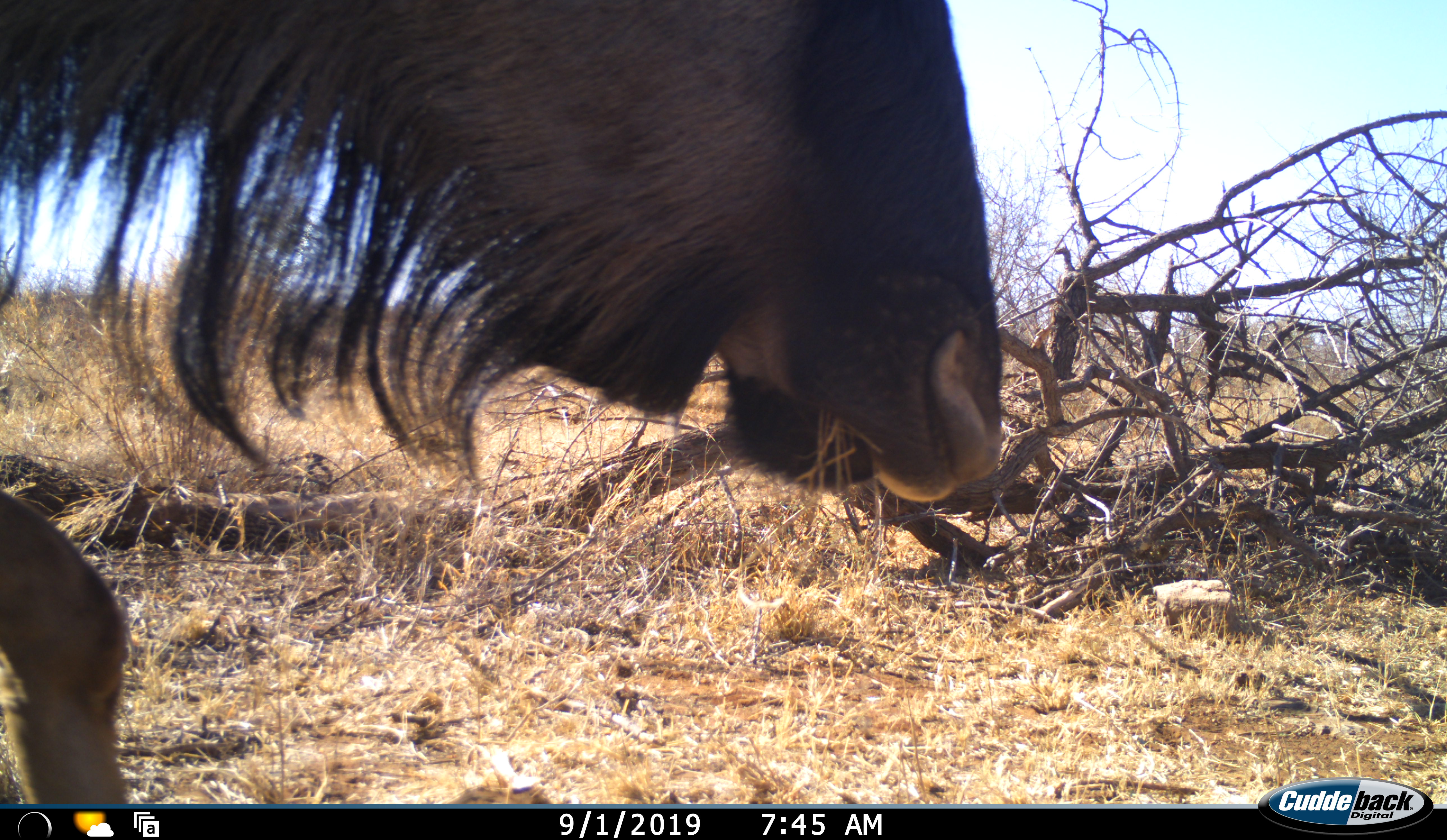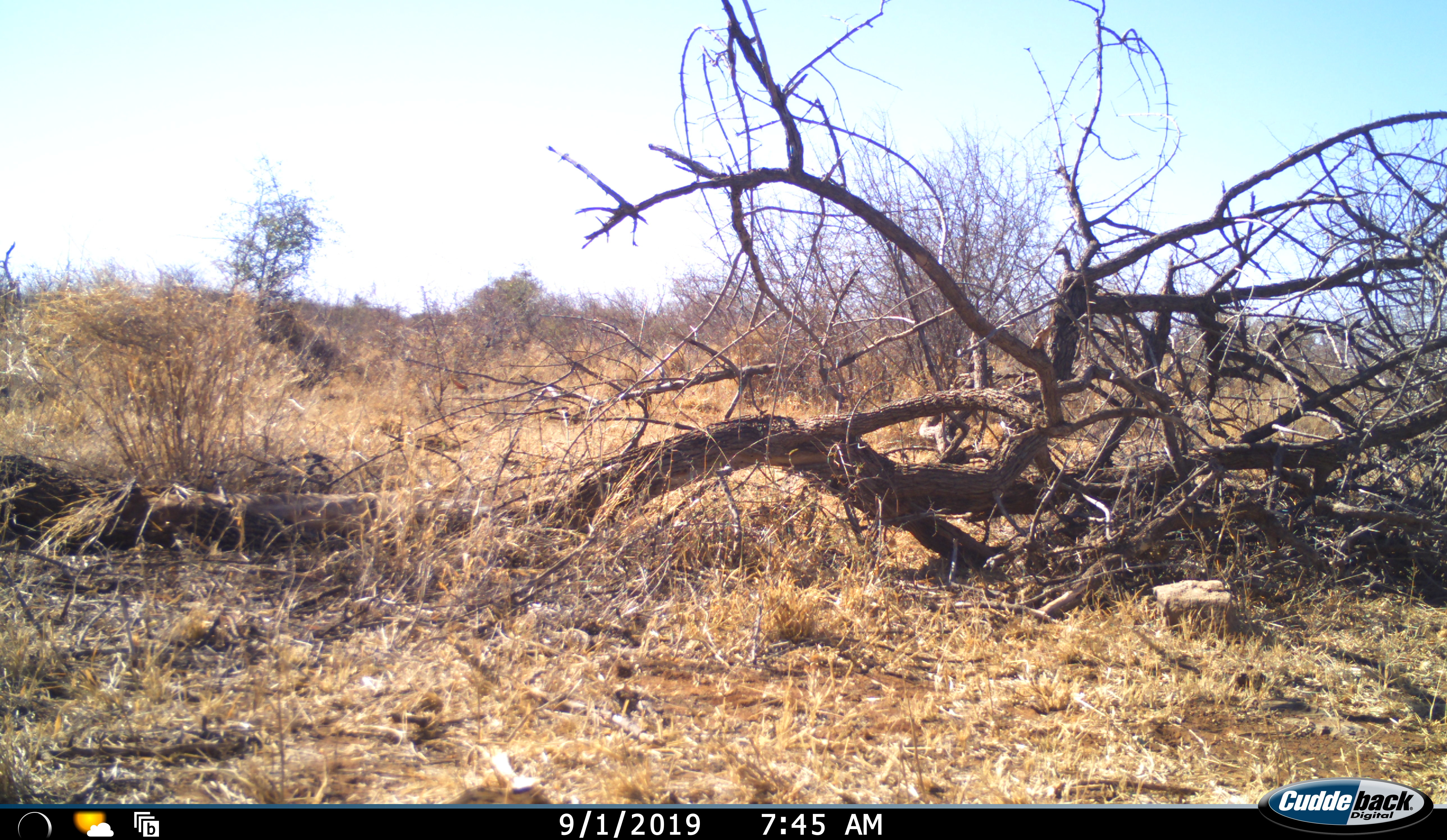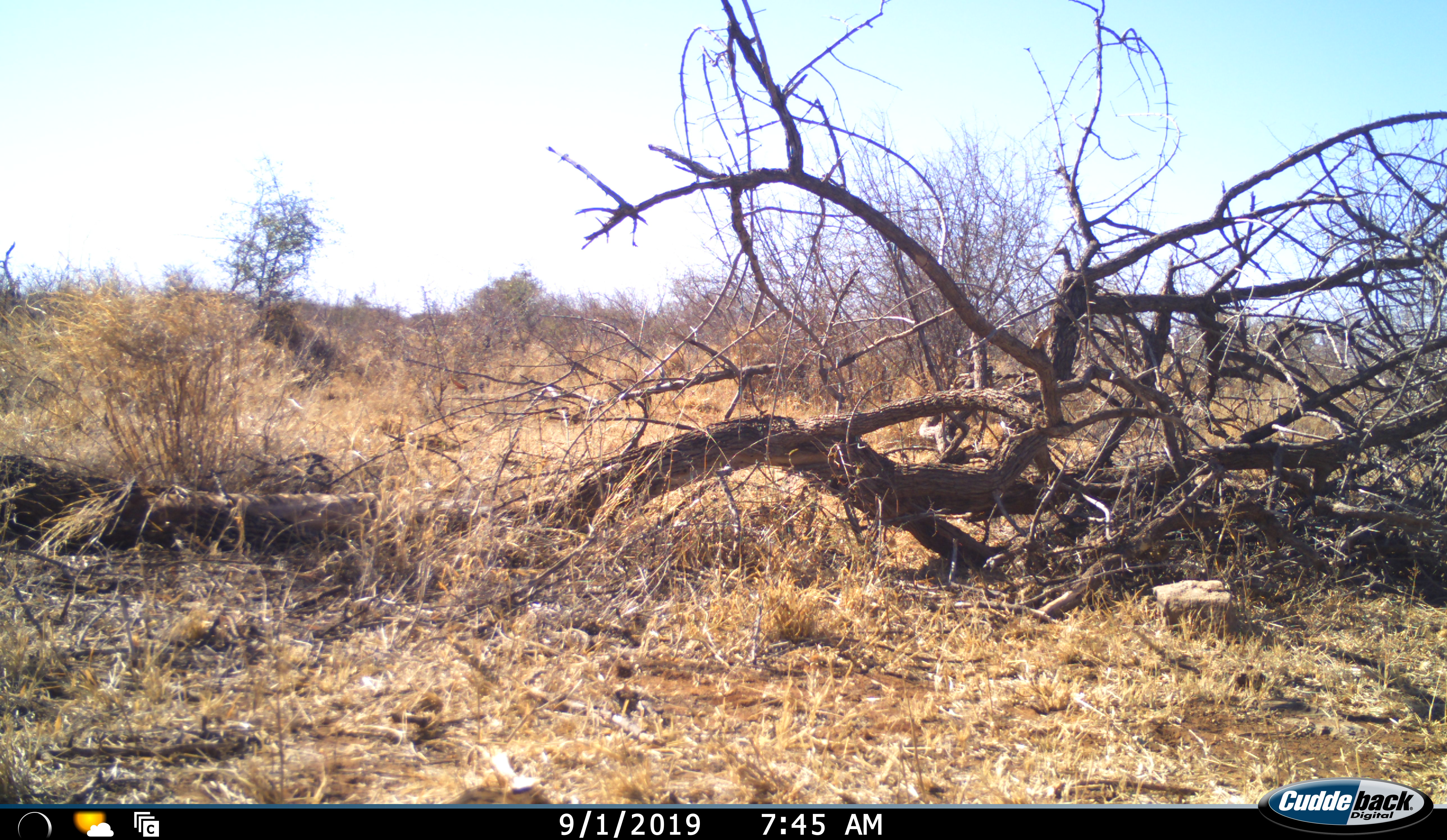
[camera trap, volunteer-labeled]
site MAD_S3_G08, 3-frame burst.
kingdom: Animalia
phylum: Chordata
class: Mammalia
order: Artiodactyla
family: Bovidae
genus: Connochaetes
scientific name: Connochaetes taurinus taurinus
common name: blue wildebeest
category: wildebeestblue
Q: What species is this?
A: Wildebeestblue (blue wildebeest) (Connochaetes taurinus taurinus).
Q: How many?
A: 1.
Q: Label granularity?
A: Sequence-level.